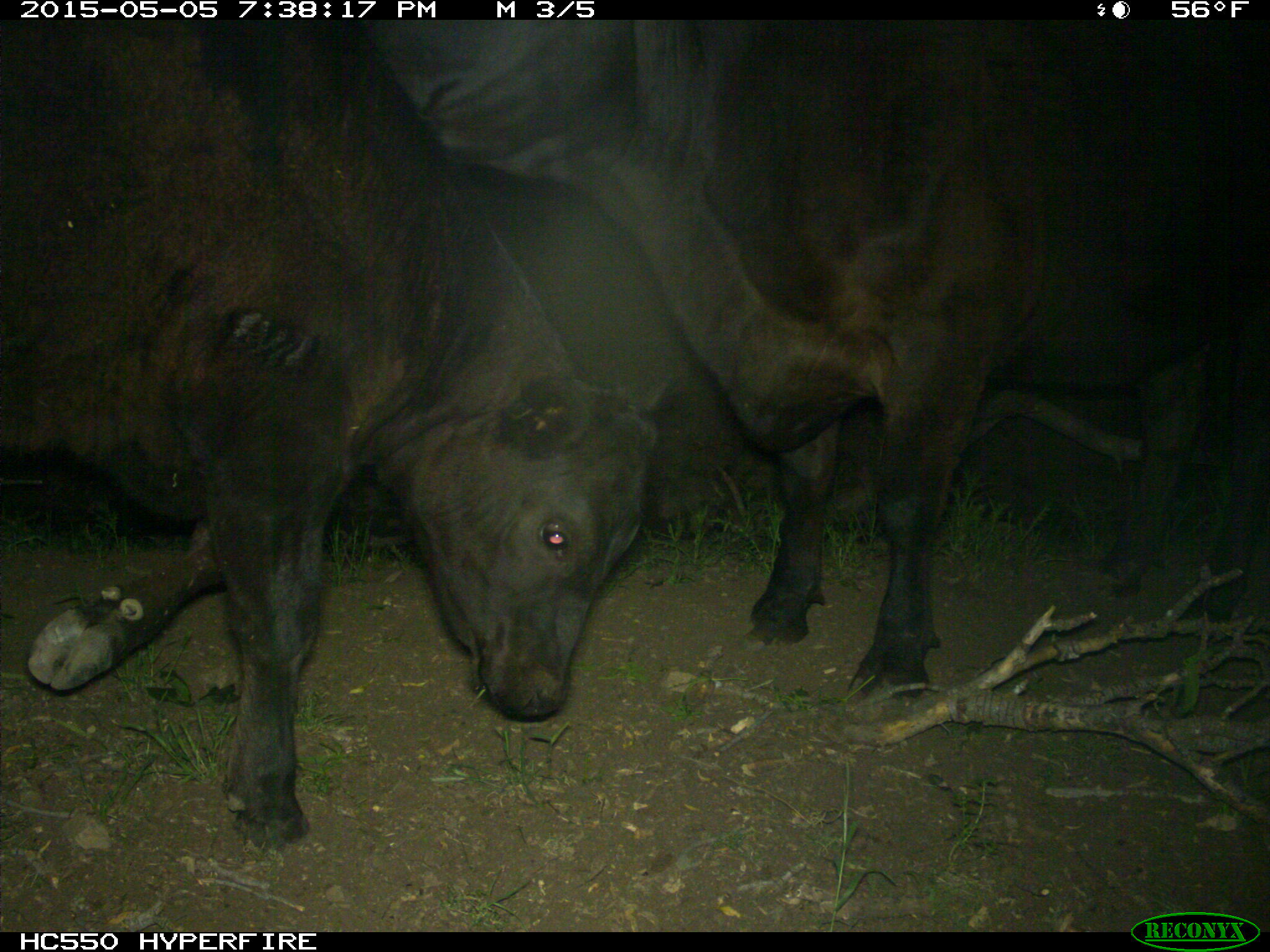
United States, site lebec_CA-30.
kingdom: Animalia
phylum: Chordata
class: Mammalia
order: Artiodactyla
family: Bovidae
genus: Bos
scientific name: Bos taurus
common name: domestic cow